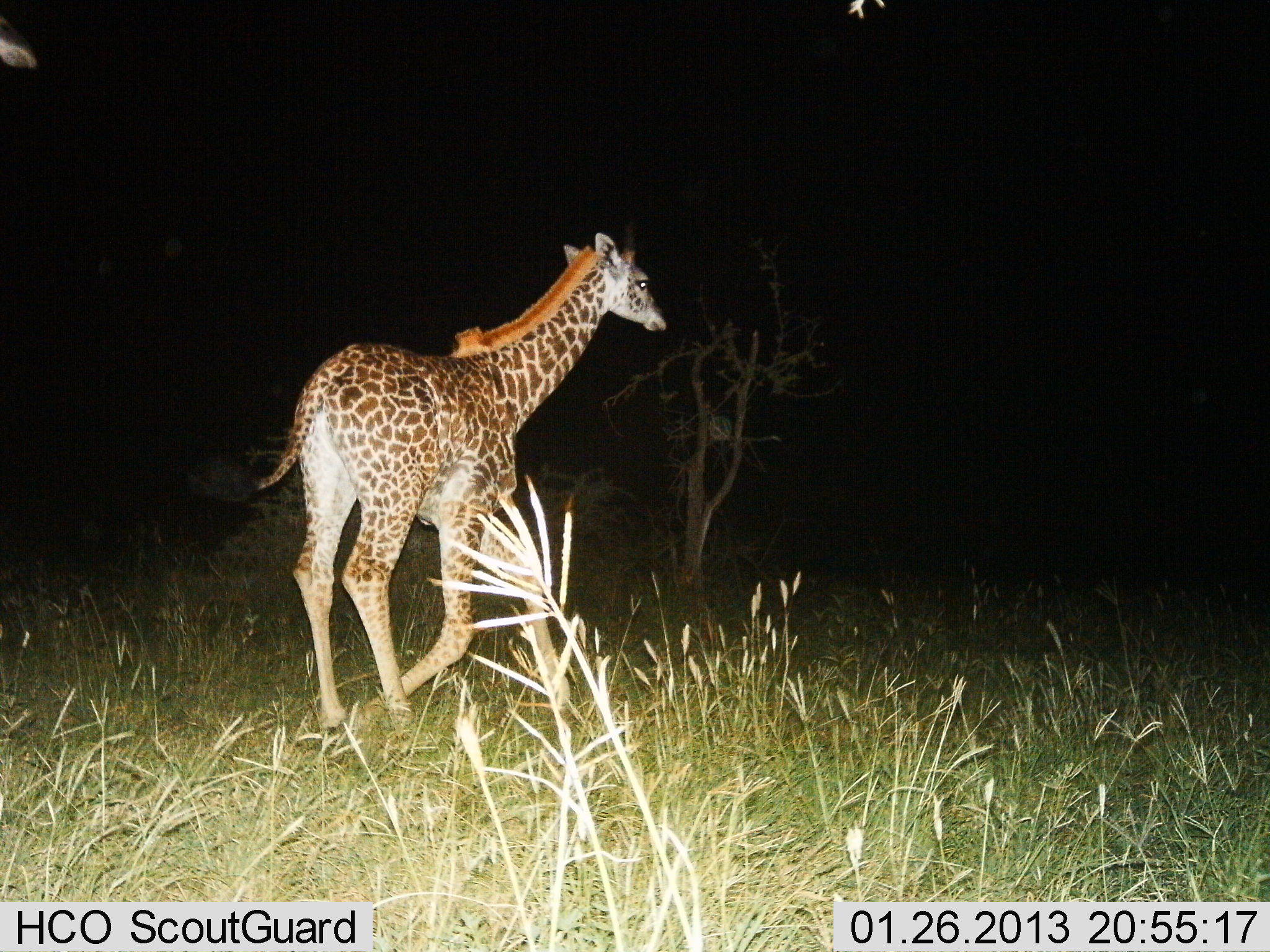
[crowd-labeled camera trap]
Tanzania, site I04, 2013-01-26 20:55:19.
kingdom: Animalia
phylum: Chordata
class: Mammalia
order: Artiodactyla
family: Giraffidae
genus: Giraffa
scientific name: Giraffa camelopardalis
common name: giraffe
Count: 1.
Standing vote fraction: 17%.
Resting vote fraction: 0%.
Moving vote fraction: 96%.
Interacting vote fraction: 0%.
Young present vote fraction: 54%.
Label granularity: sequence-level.